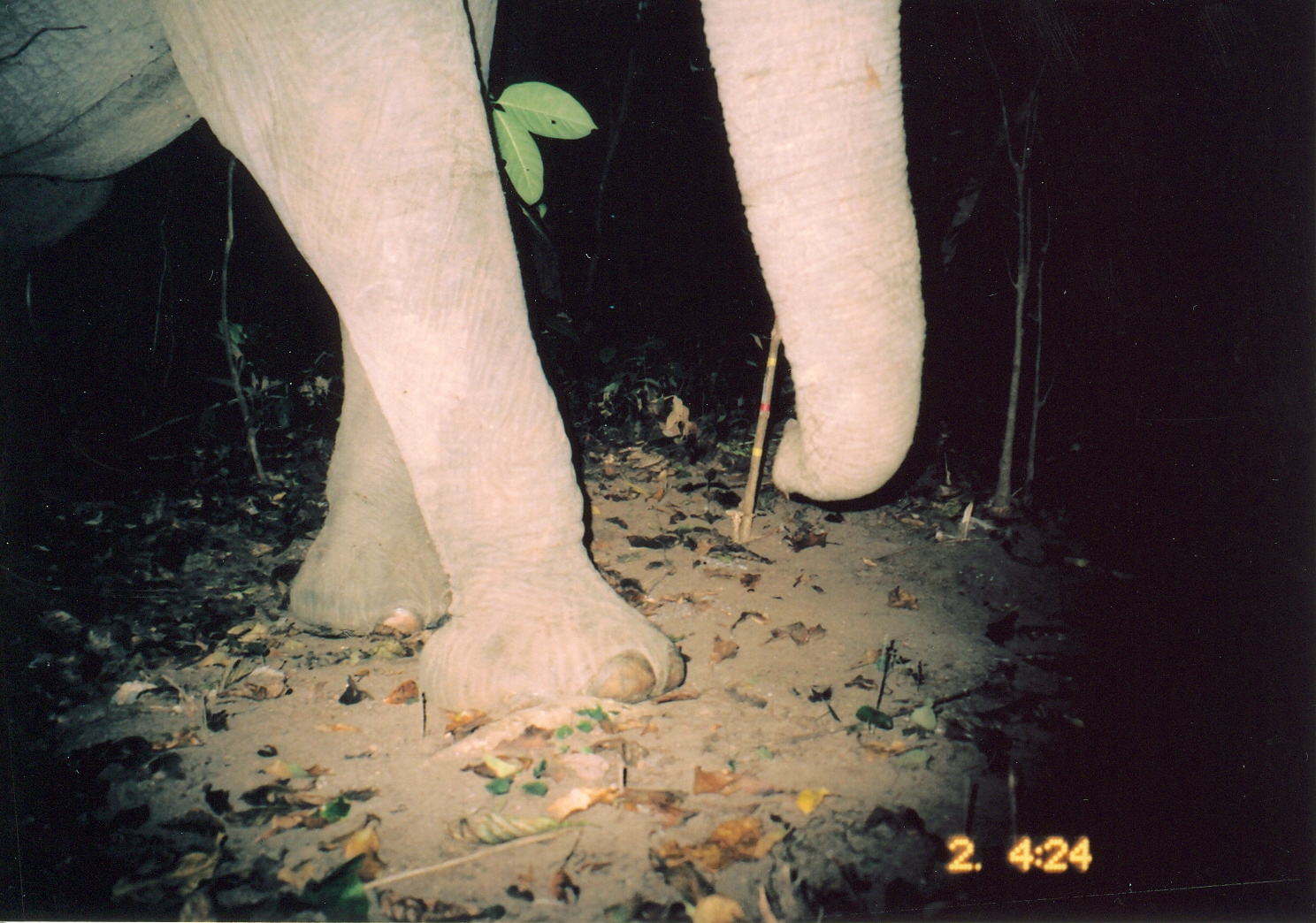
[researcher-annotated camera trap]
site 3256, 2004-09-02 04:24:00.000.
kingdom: Animalia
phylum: Chordata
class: Mammalia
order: Proboscidea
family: Elephantidae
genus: Loxodonta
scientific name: Loxodonta africana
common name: african bush elephant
Loxodonta africana (african bush elephant), count 1.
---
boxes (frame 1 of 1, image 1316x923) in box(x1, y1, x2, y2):
loxodonta africana: box(0, 1, 926, 720)